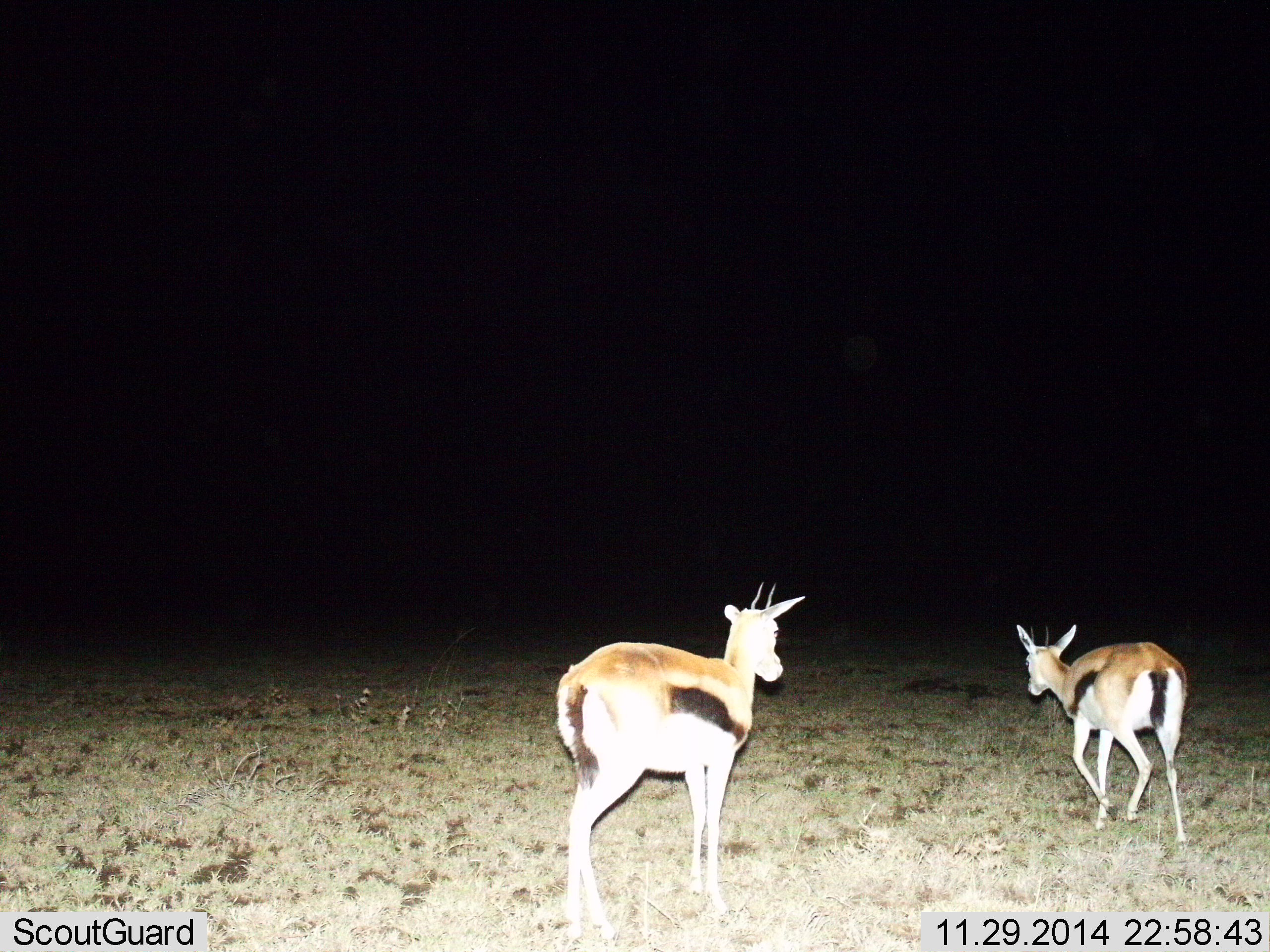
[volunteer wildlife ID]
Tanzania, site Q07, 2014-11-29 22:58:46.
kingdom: Animalia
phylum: Chordata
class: Mammalia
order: Artiodactyla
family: Bovidae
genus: Eudorcas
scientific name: Eudorcas thomsonii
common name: thomson's gazelle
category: gazellethomsons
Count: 2.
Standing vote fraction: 60%.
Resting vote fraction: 0%.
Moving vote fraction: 100%.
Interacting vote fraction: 0%.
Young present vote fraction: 0%.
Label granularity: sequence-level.